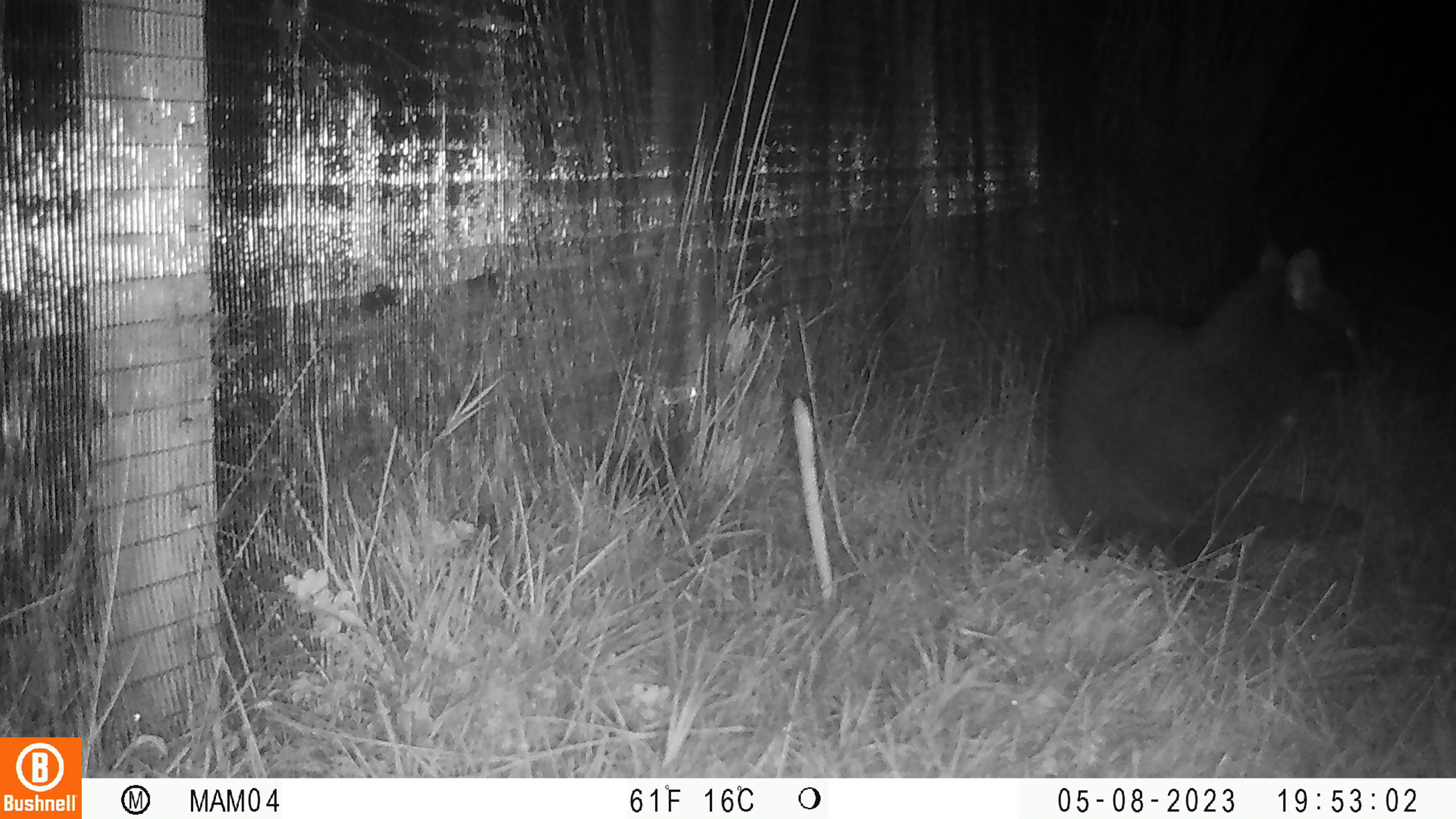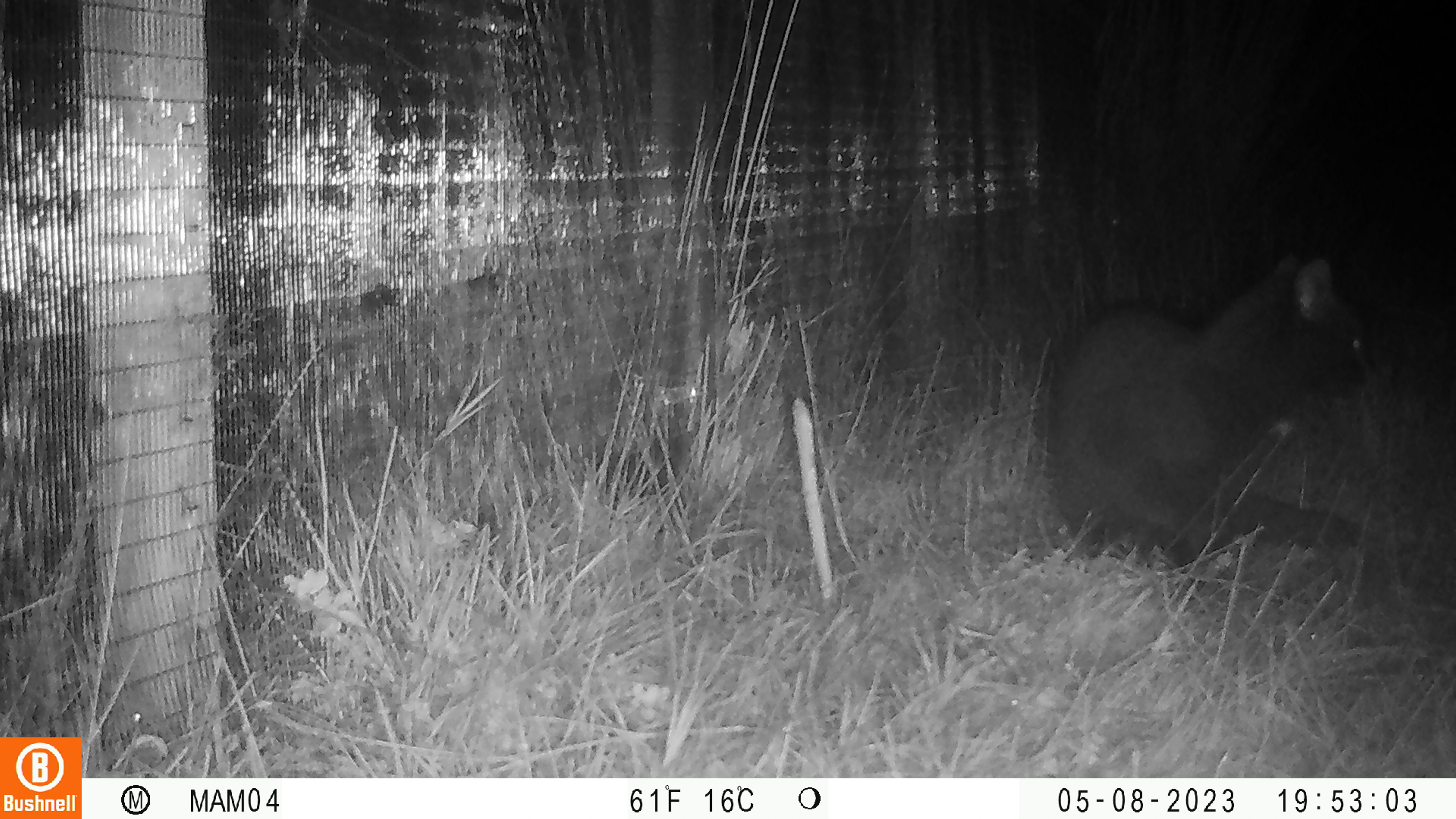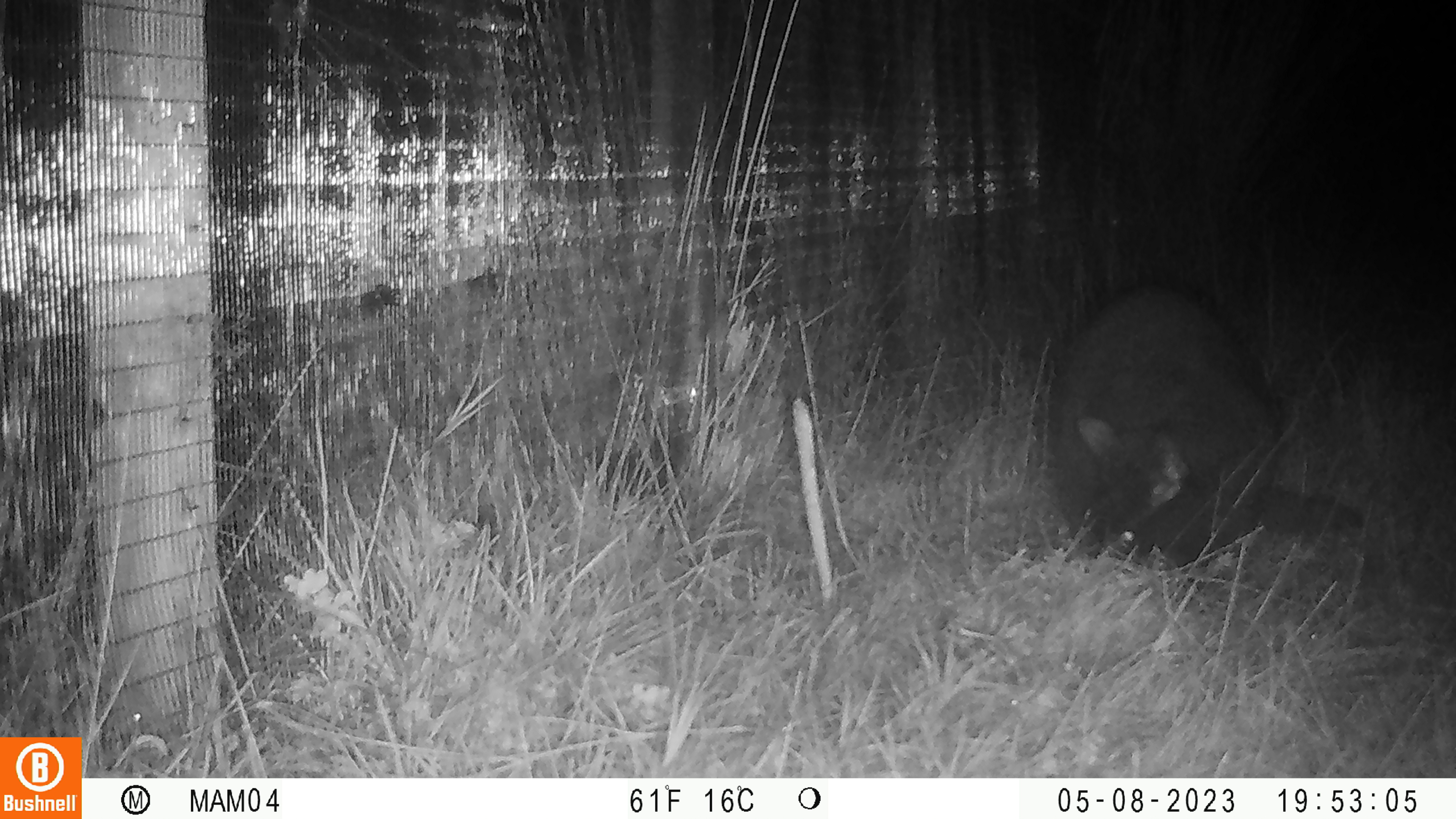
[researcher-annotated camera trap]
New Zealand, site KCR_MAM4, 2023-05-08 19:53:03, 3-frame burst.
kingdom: Animalia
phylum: Chordata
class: Mammalia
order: Carnivora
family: Felidae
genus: Felis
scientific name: Felis catus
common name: domestic cat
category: cat